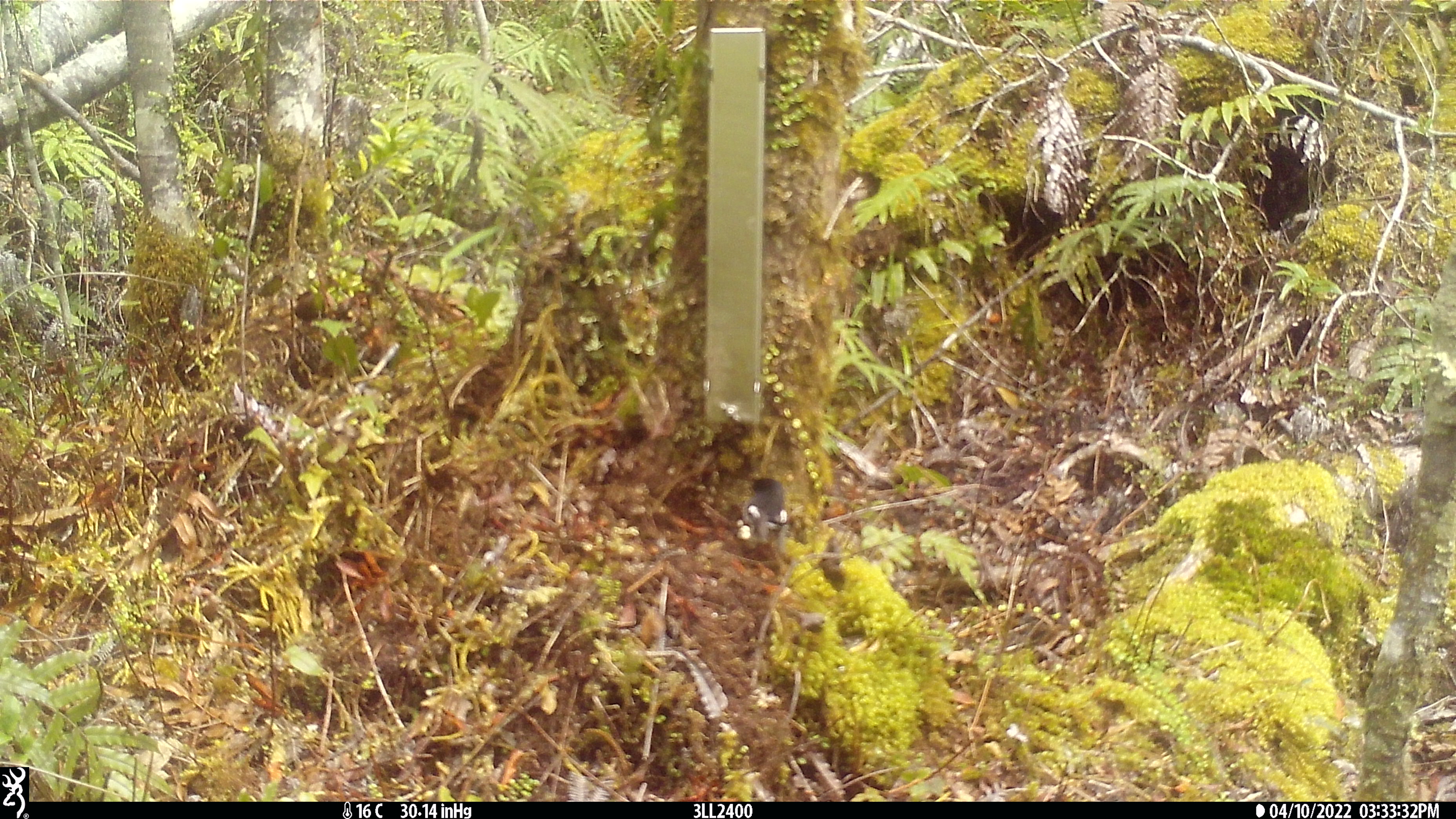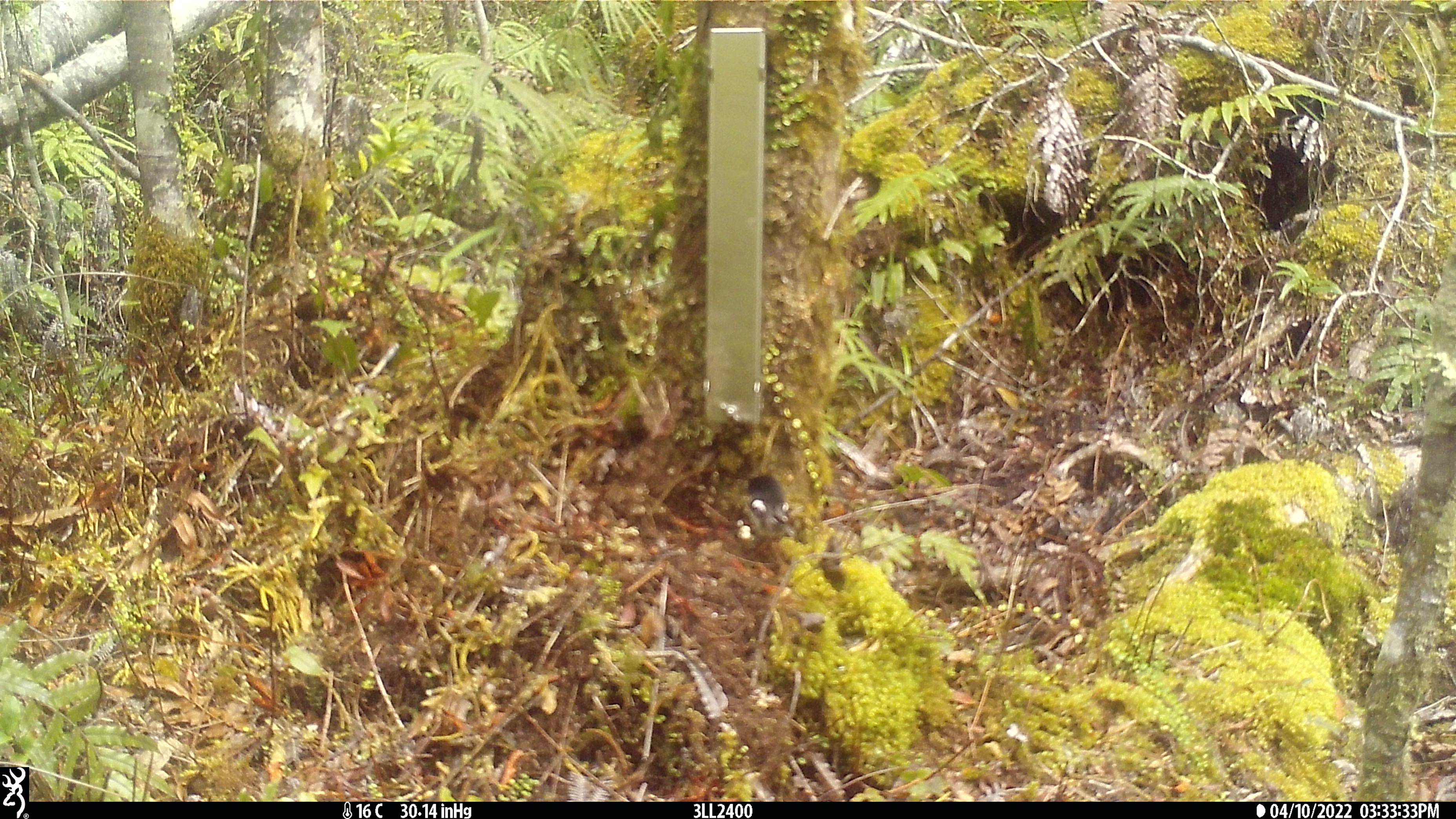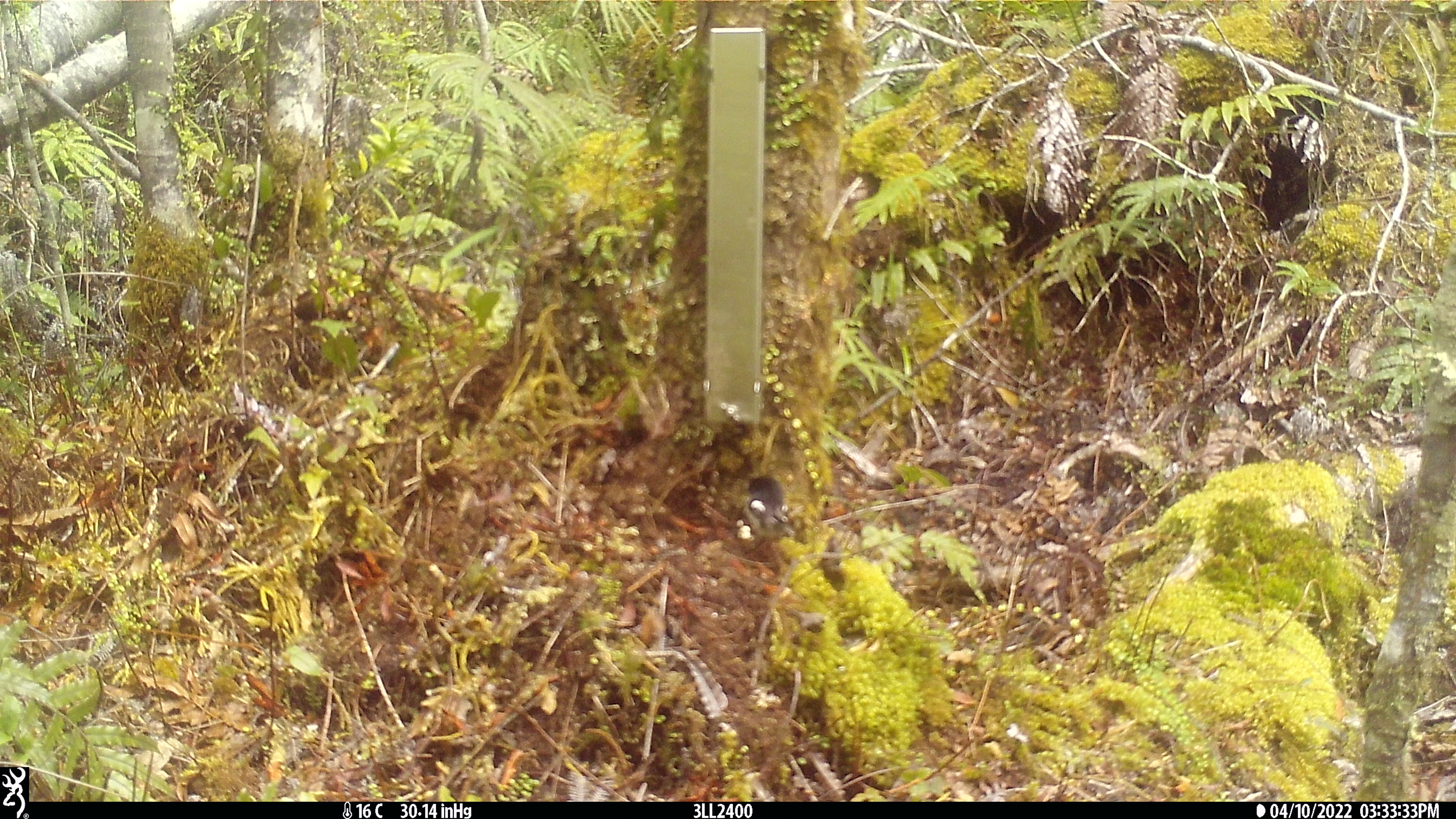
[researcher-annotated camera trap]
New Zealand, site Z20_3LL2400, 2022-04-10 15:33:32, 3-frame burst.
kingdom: Animalia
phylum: Chordata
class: Aves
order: Passeriformes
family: Petroicidae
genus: Petroica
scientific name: Petroica macrocephala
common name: tomtit